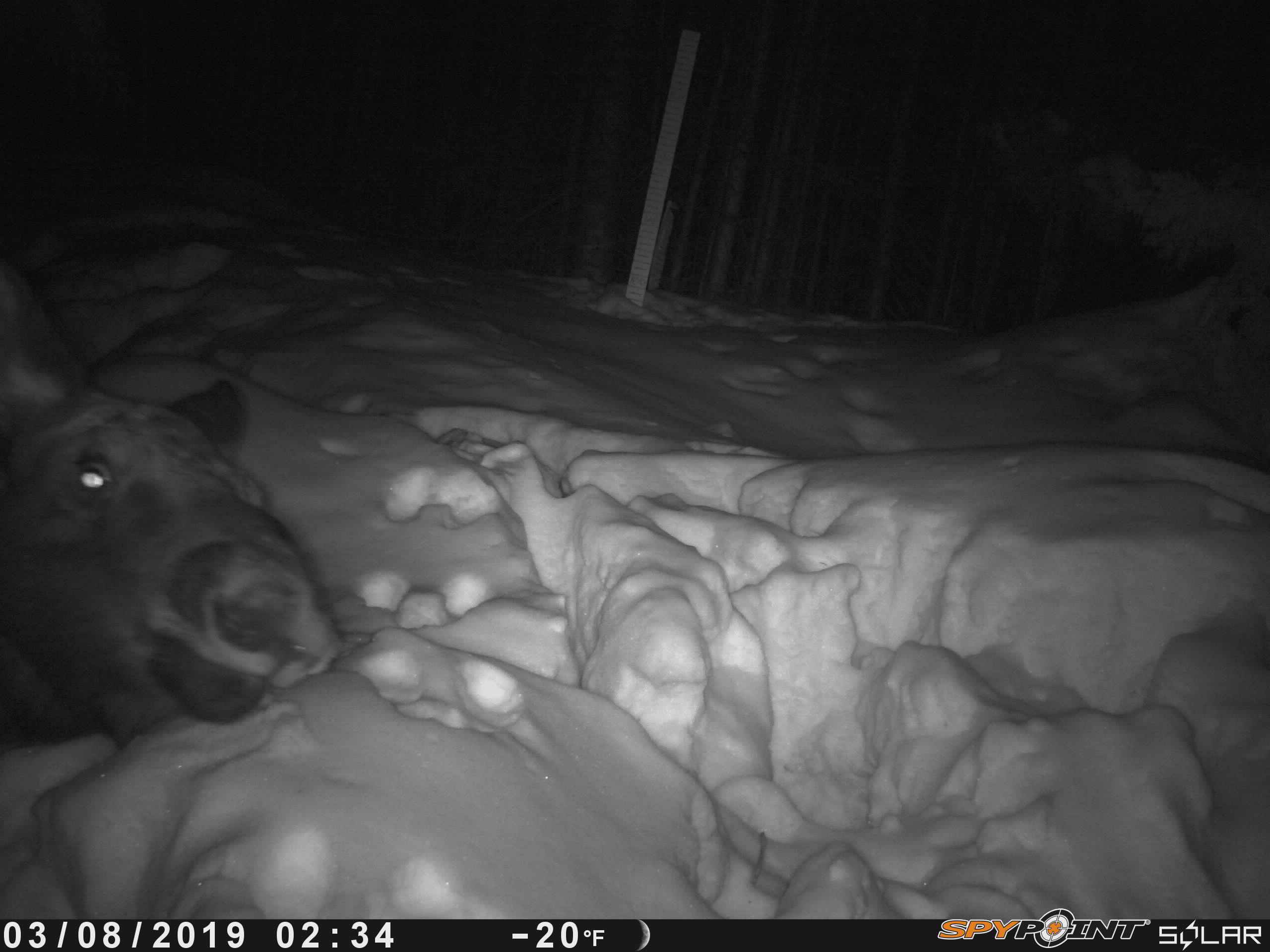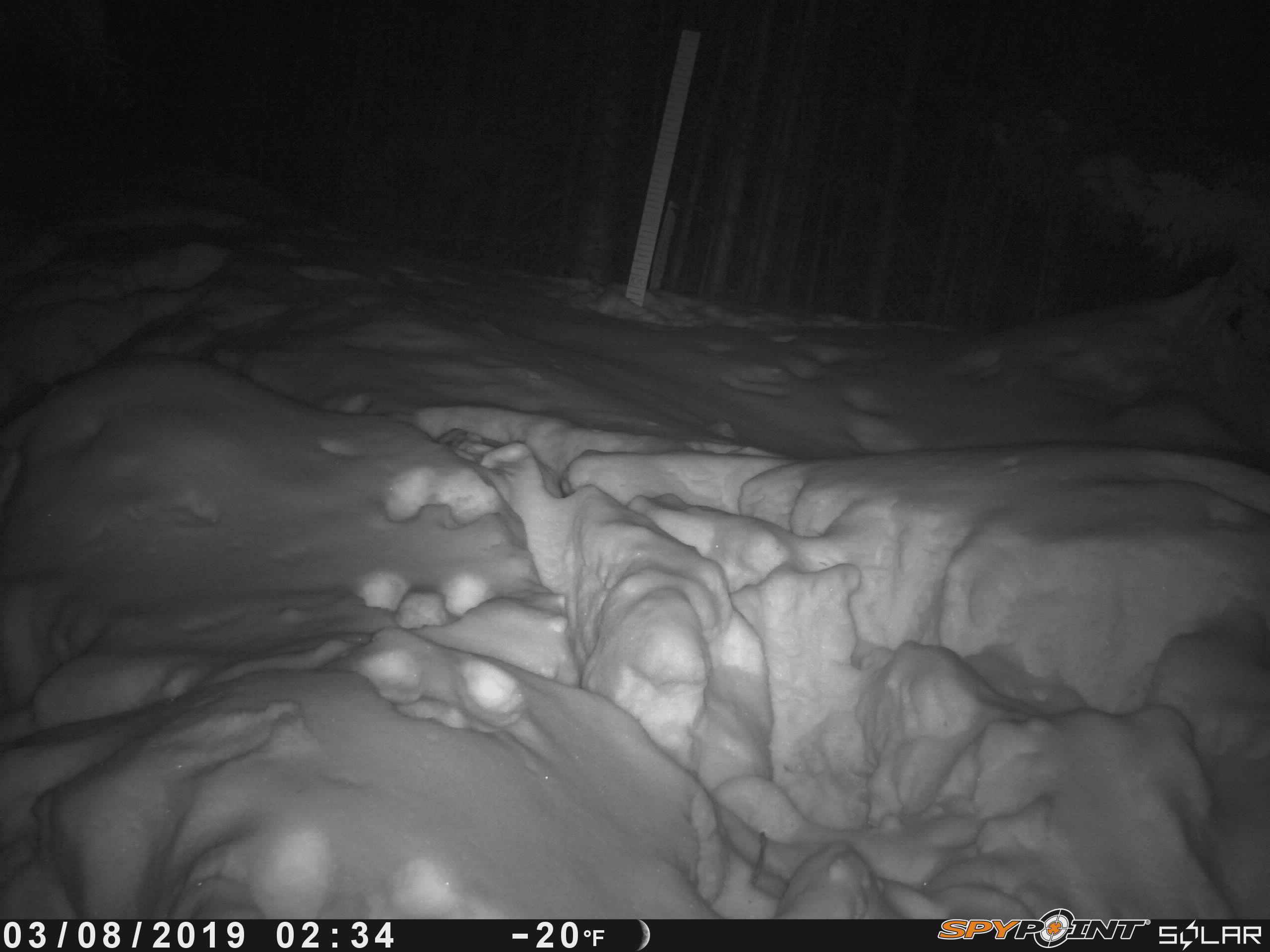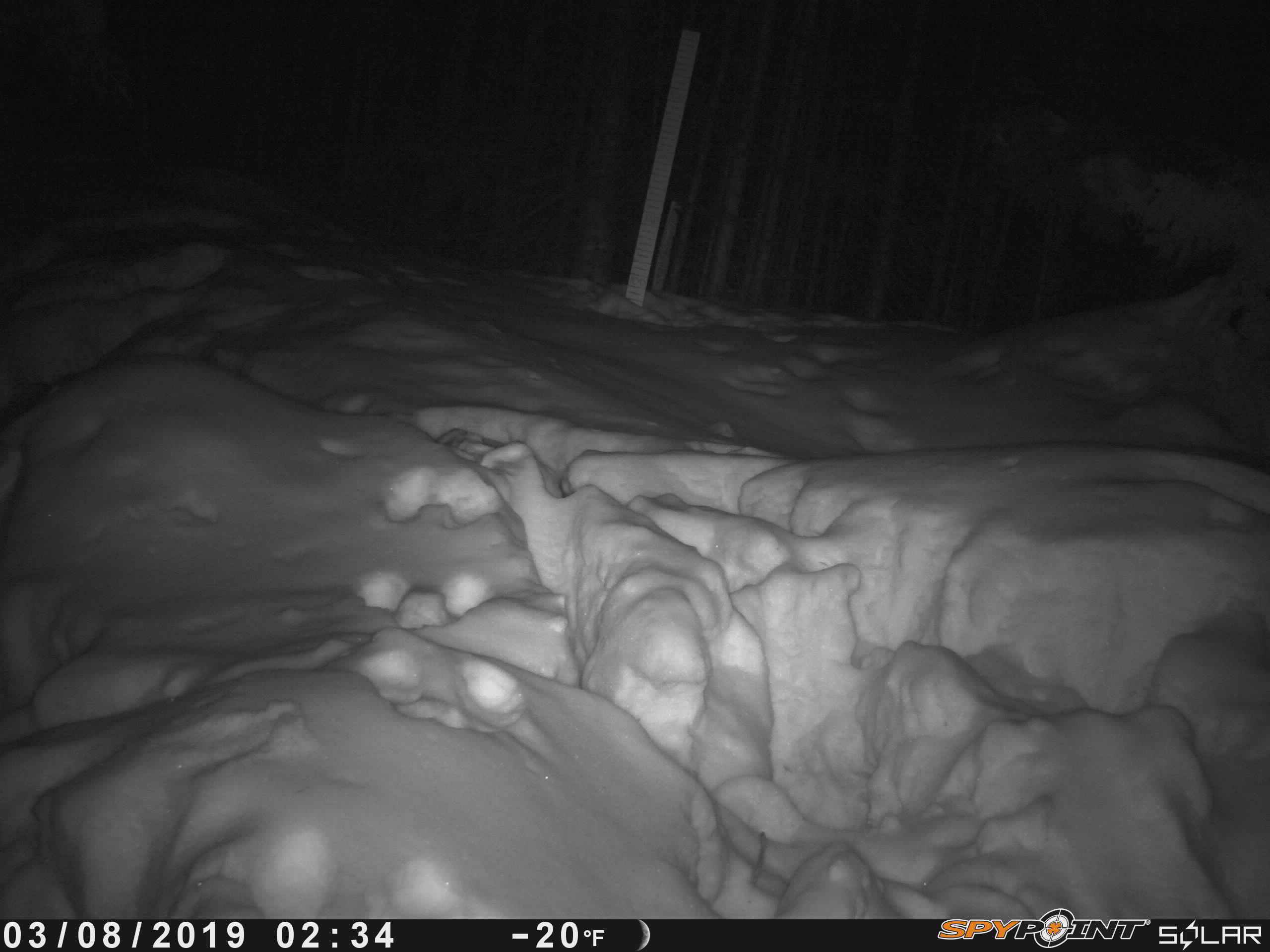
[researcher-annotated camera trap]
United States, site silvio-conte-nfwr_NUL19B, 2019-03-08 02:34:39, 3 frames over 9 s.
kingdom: Animalia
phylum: Chordata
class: Mammalia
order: Artiodactyla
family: Cervidae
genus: Alces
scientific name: Alces alces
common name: moose